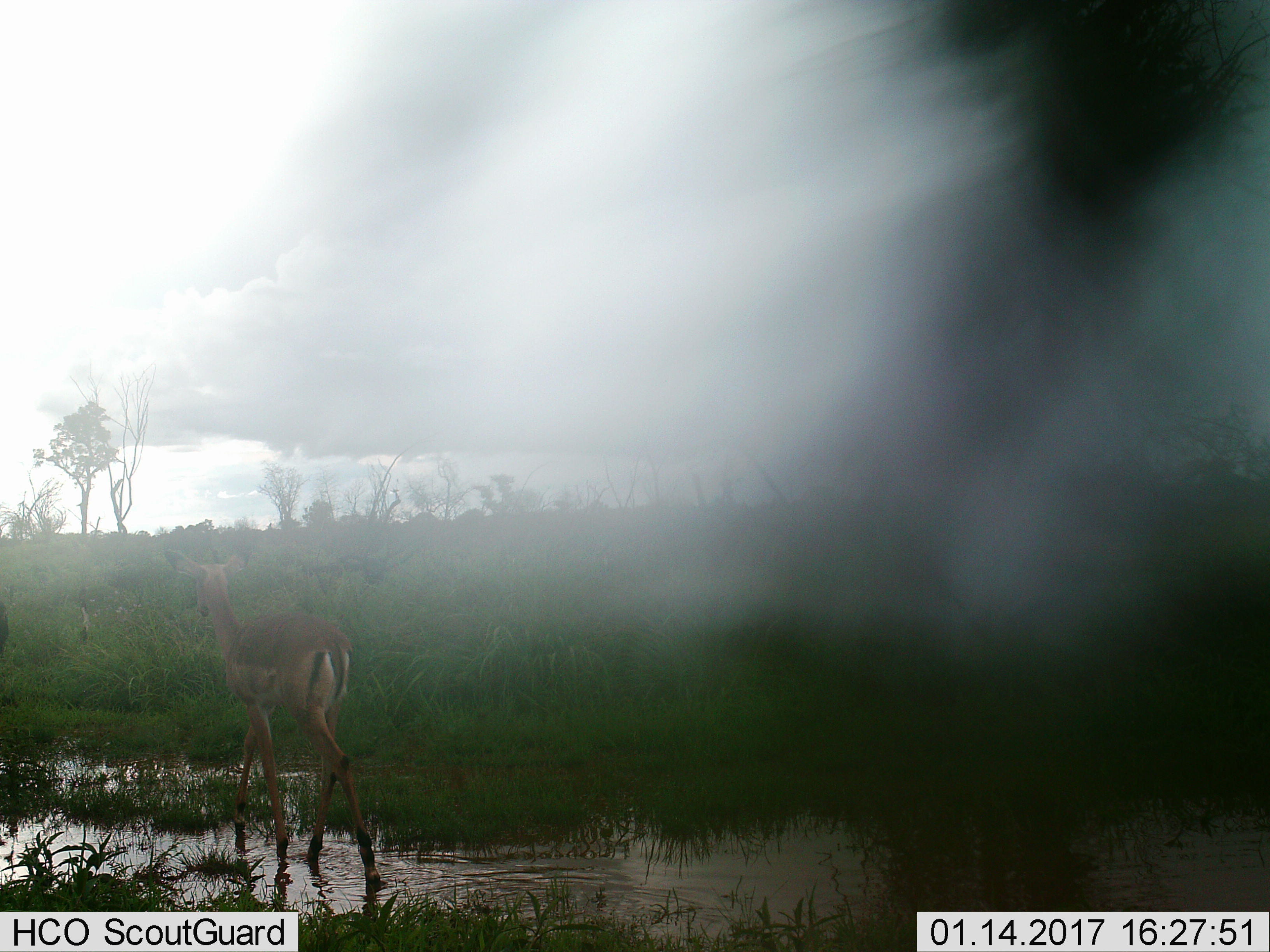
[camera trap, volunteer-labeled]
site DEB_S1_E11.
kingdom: Animalia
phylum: Chordata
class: Mammalia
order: Artiodactyla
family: Bovidae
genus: Aepyceros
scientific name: Aepyceros melampus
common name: impala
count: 1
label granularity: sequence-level